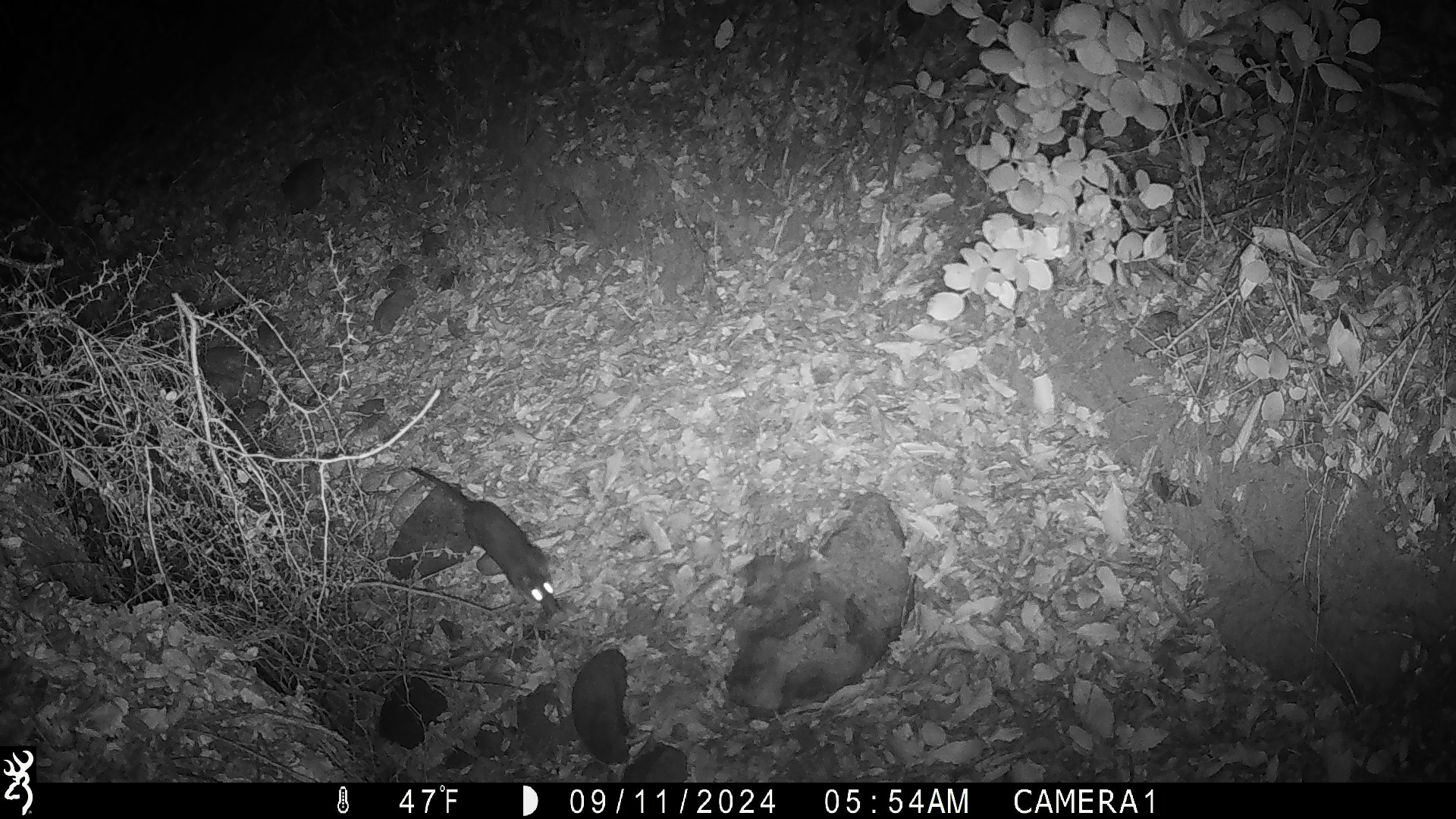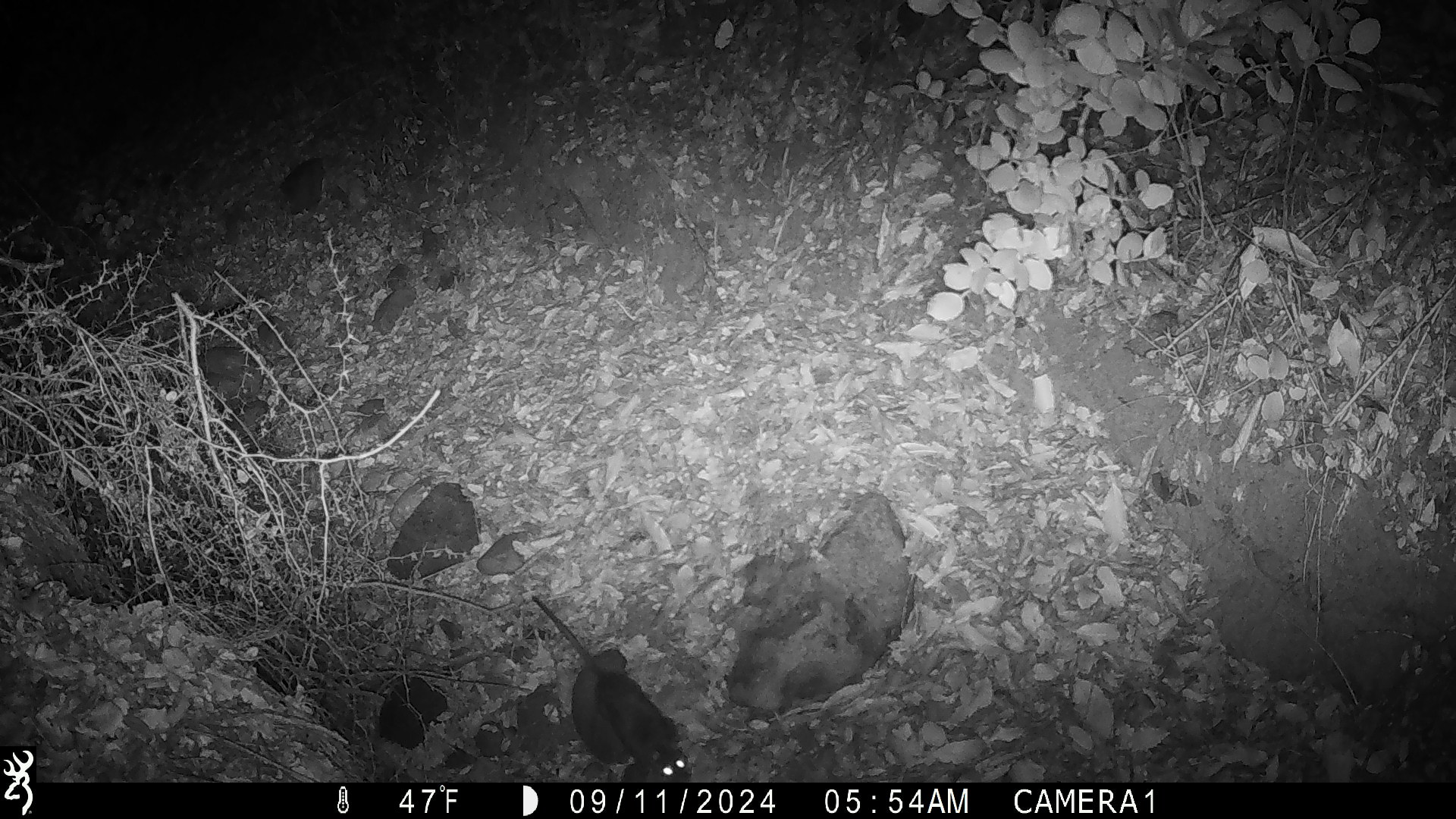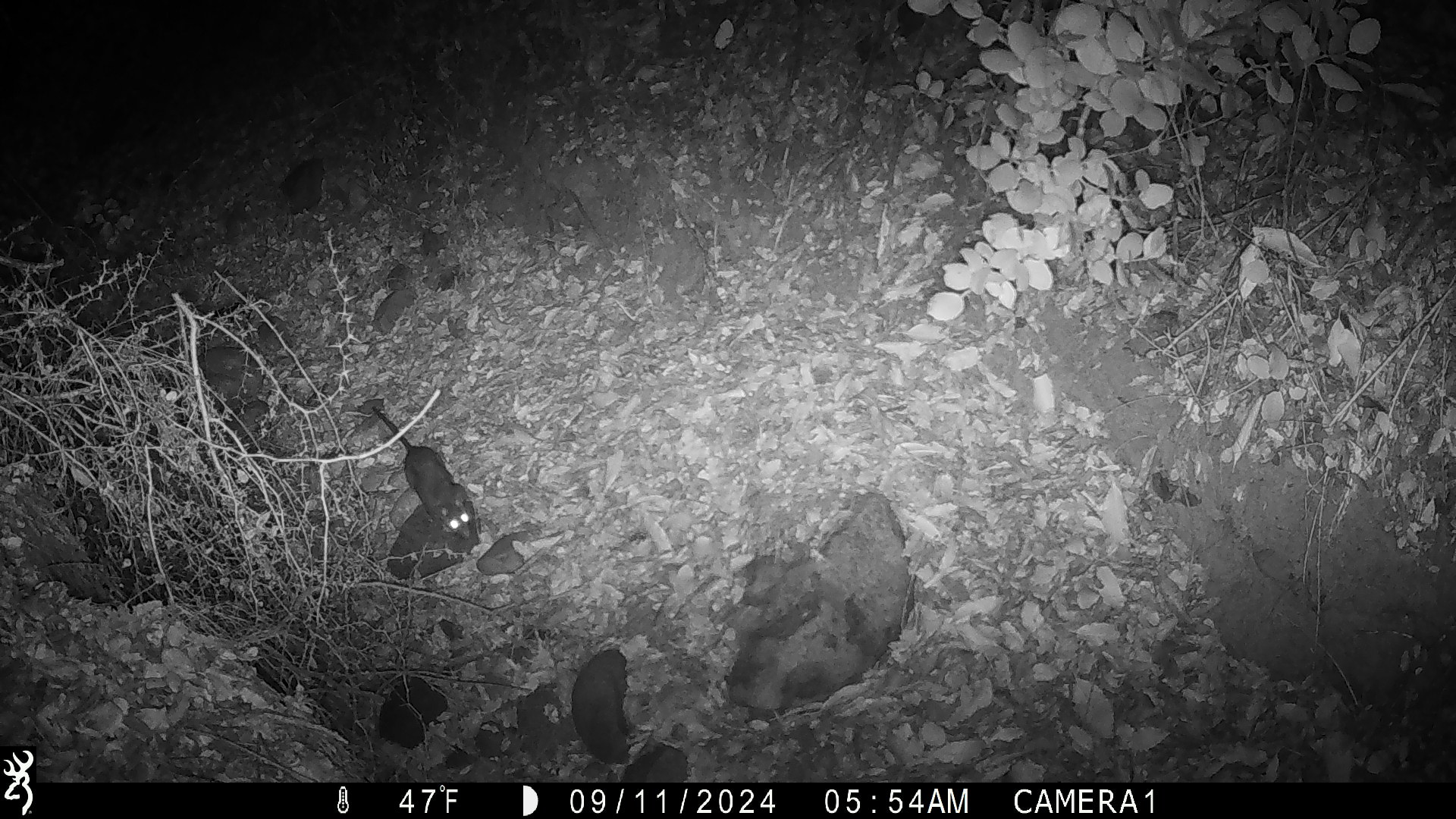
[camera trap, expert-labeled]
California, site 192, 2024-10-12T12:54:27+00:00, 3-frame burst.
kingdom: Animalia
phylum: Chordata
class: Mammalia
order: Rodentia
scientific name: Rodentia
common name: mouse or rat